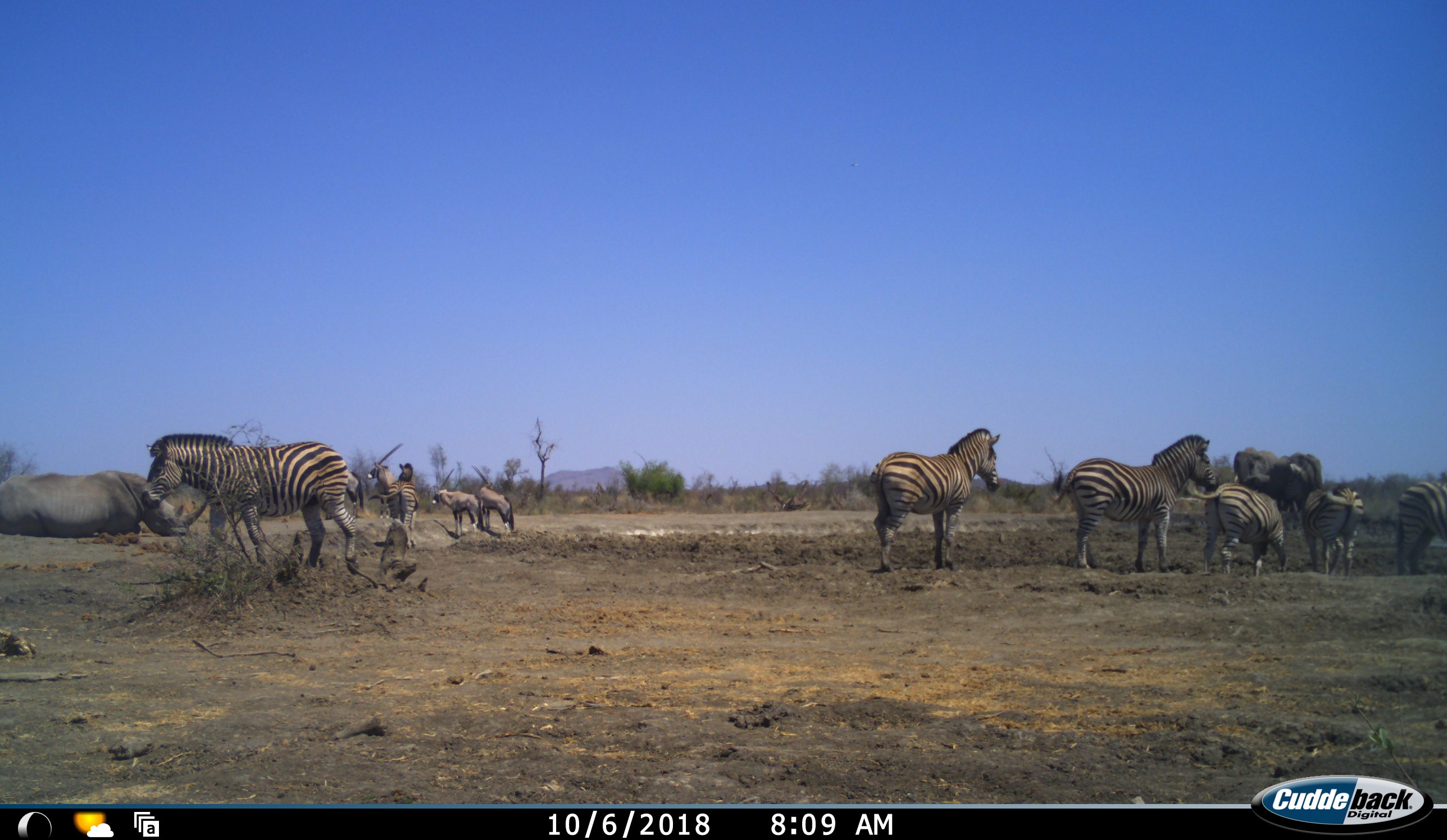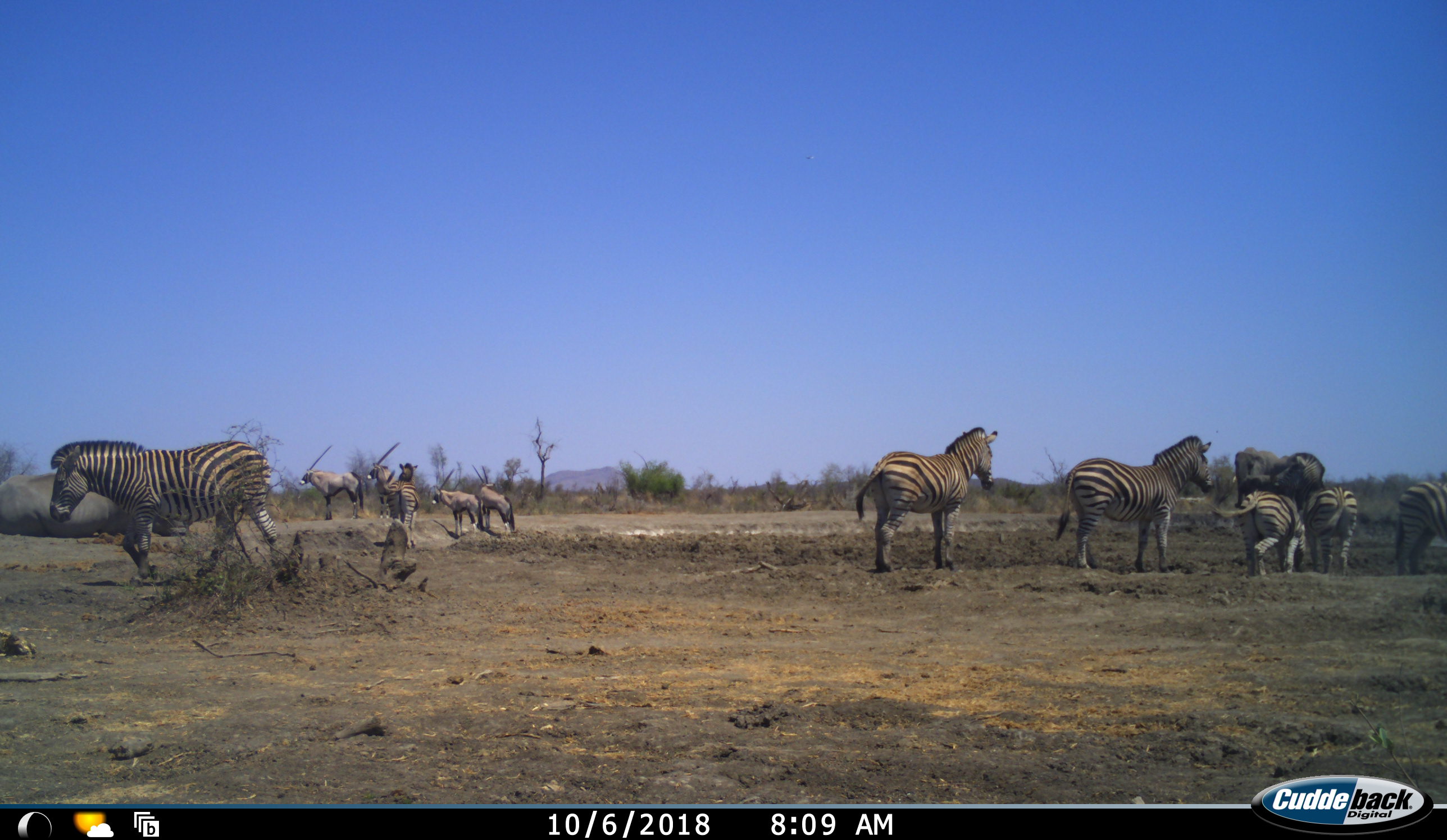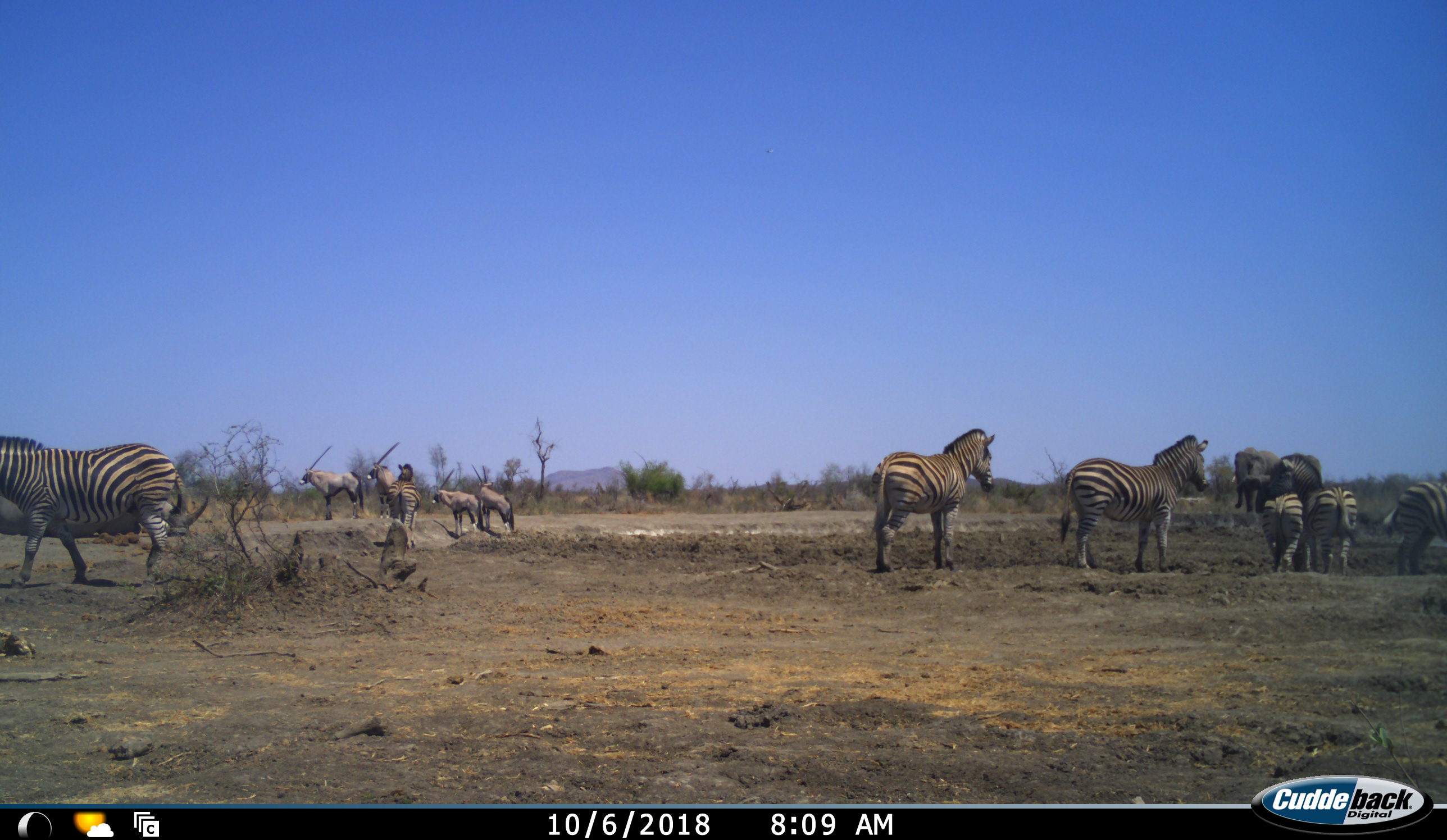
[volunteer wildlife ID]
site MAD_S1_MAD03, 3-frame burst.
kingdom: Animalia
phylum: Chordata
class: Mammalia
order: Proboscidea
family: Elephantidae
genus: Loxodonta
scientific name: Loxodonta africana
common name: african bush elephant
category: elephant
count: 2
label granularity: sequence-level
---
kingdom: Animalia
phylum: Chordata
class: Mammalia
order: Artiodactyla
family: Bovidae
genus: Oryx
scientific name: Oryx gazella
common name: gemsbok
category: oryx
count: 4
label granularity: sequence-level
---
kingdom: Animalia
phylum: Chordata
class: Mammalia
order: Perissodactyla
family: Rhinocerotidae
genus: Diceros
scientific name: Diceros bicornis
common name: black rhinoceros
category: rhinocerosblack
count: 1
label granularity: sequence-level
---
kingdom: Animalia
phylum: Chordata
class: Mammalia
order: Perissodactyla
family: Equidae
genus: Equus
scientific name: Equus quagga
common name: plains zebra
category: zebraplains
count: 7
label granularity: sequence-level